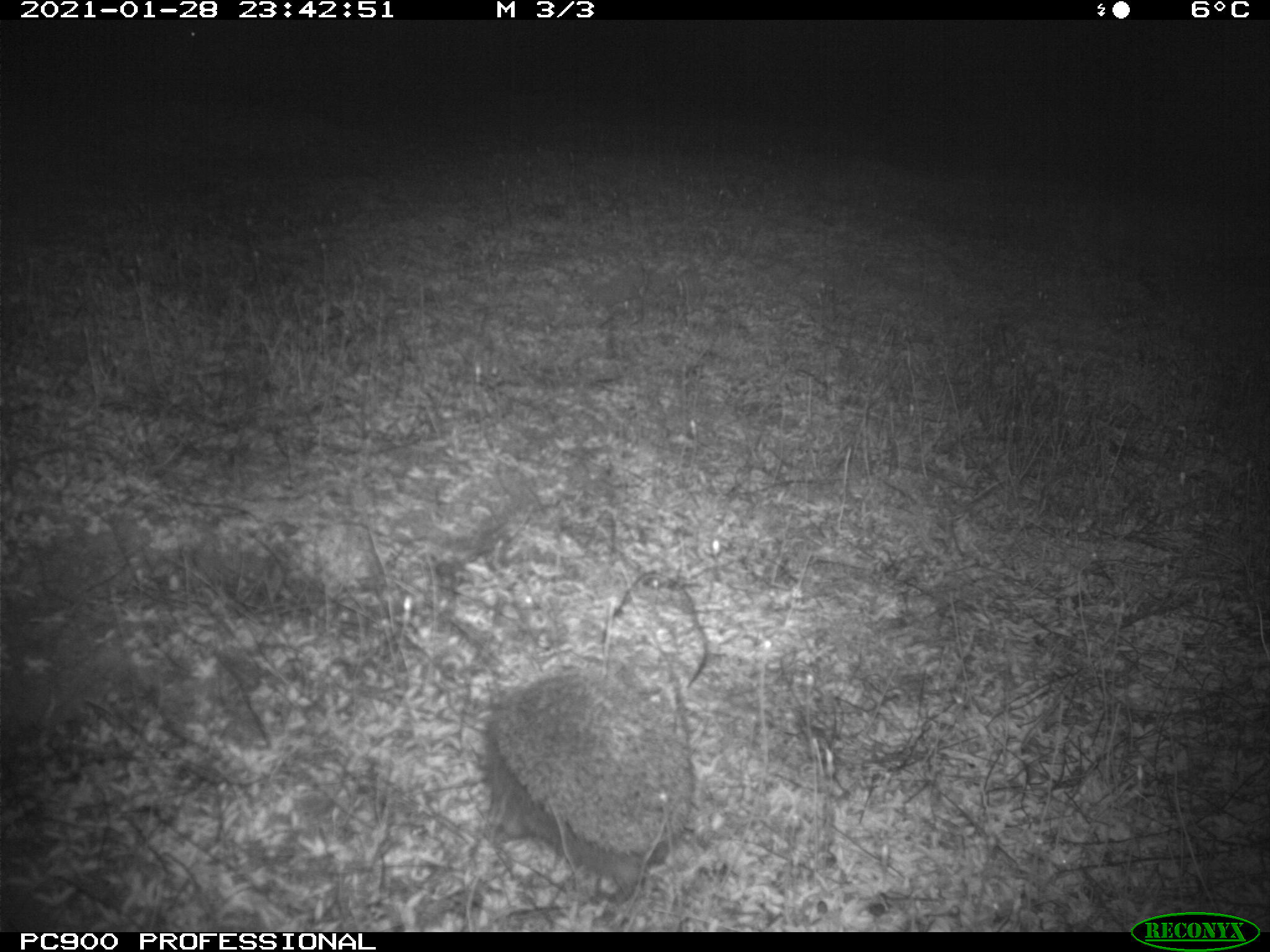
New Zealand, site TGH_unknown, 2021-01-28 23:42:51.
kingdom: Animalia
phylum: Chordata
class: Mammalia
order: Eulipotyphla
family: Erinaceidae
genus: Erinaceus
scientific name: Erinaceus europaeus europaeus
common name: european hedgehog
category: hedgehog